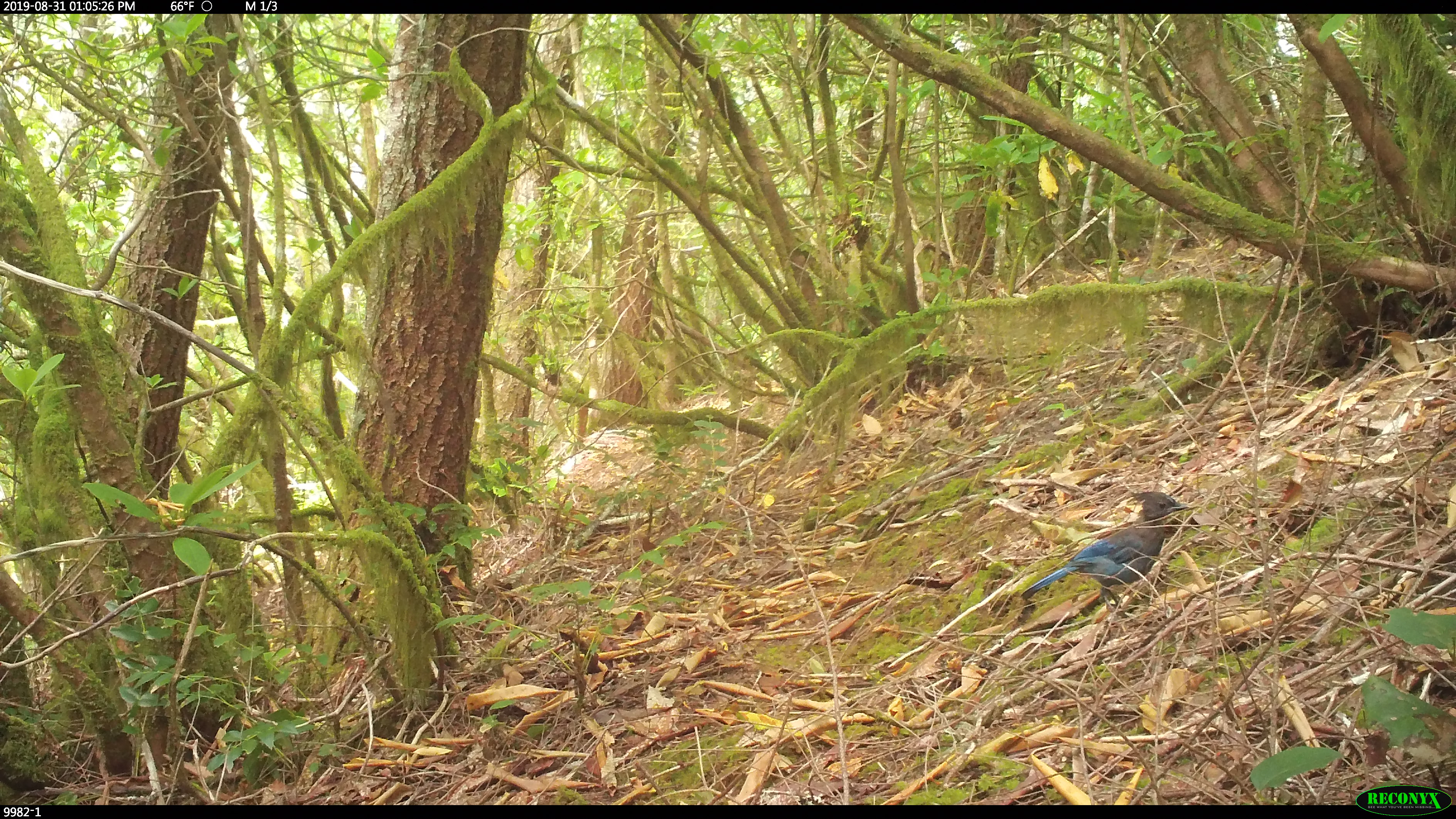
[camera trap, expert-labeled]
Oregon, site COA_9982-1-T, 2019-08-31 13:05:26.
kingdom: Animalia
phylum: Chordata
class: Aves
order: Passeriformes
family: Corvidae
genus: Cyanocitta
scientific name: Cyanocitta stelleri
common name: steller's jay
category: stellers jay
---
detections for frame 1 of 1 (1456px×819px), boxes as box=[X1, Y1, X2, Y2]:
stellers jay: box=[1020, 488, 1186, 610]